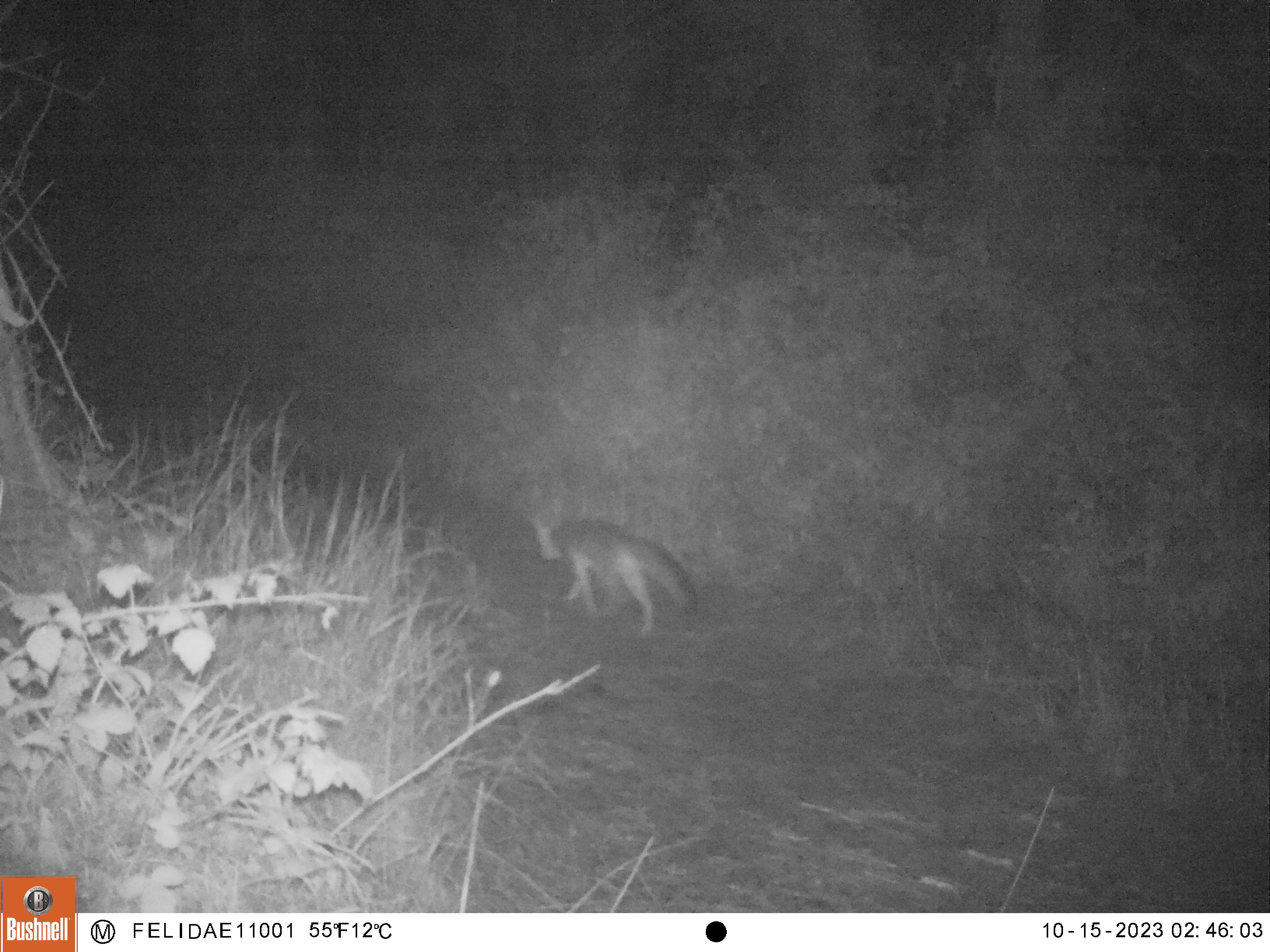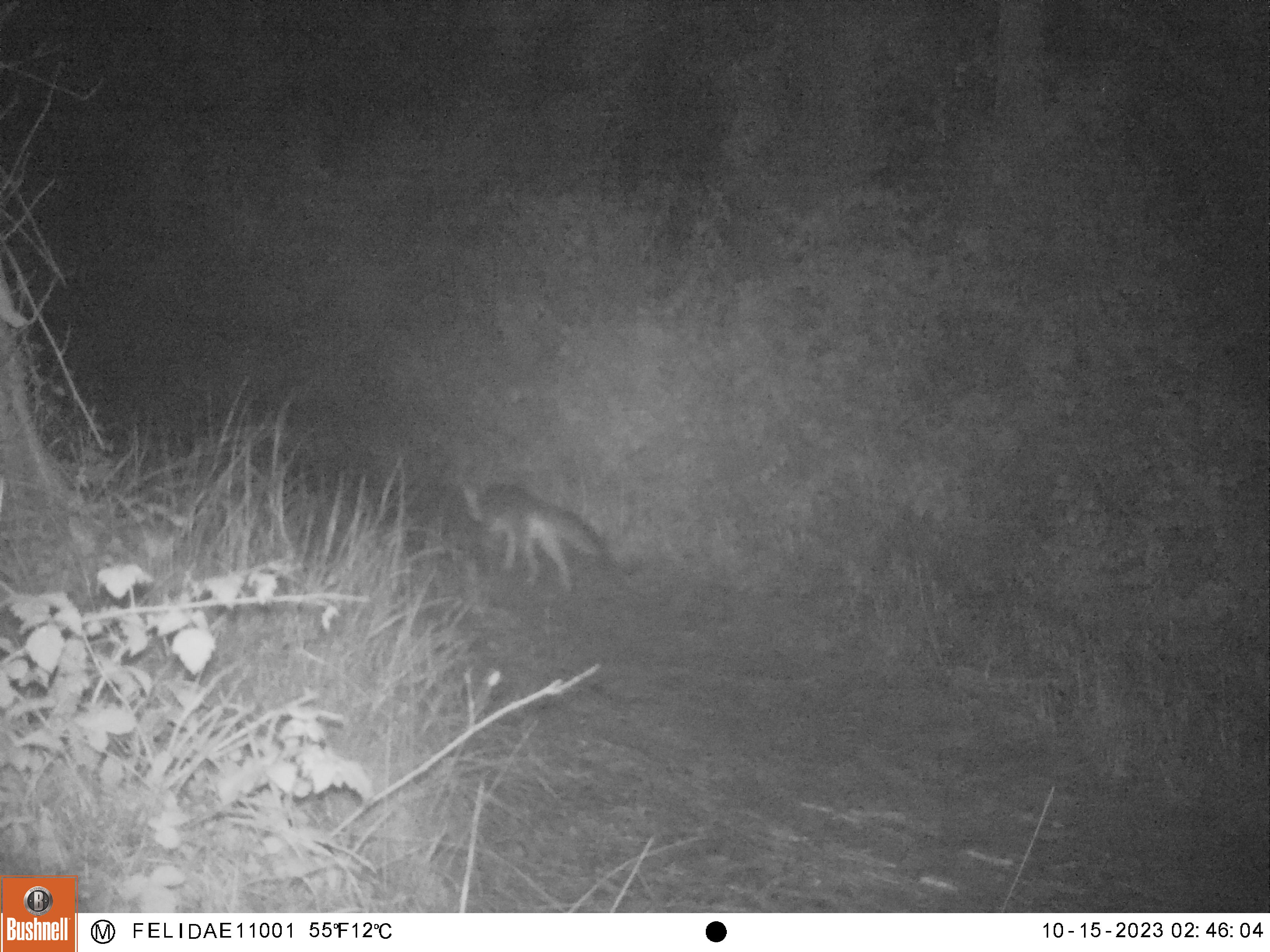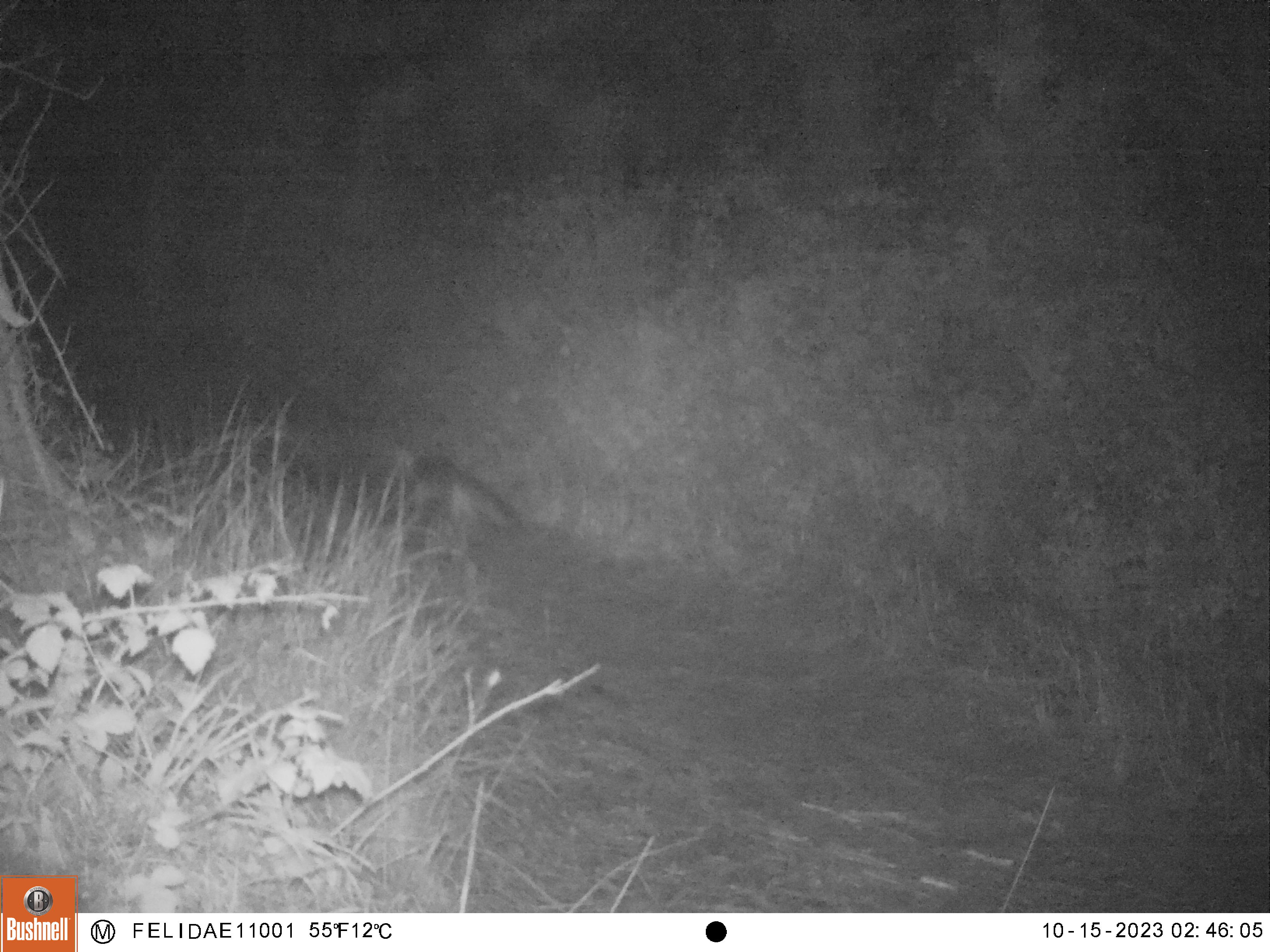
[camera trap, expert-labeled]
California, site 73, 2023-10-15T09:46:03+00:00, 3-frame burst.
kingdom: Animalia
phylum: Chordata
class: Mammalia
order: Carnivora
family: Canidae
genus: Urocyon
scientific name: Urocyon cinereoargenteus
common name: gray fox